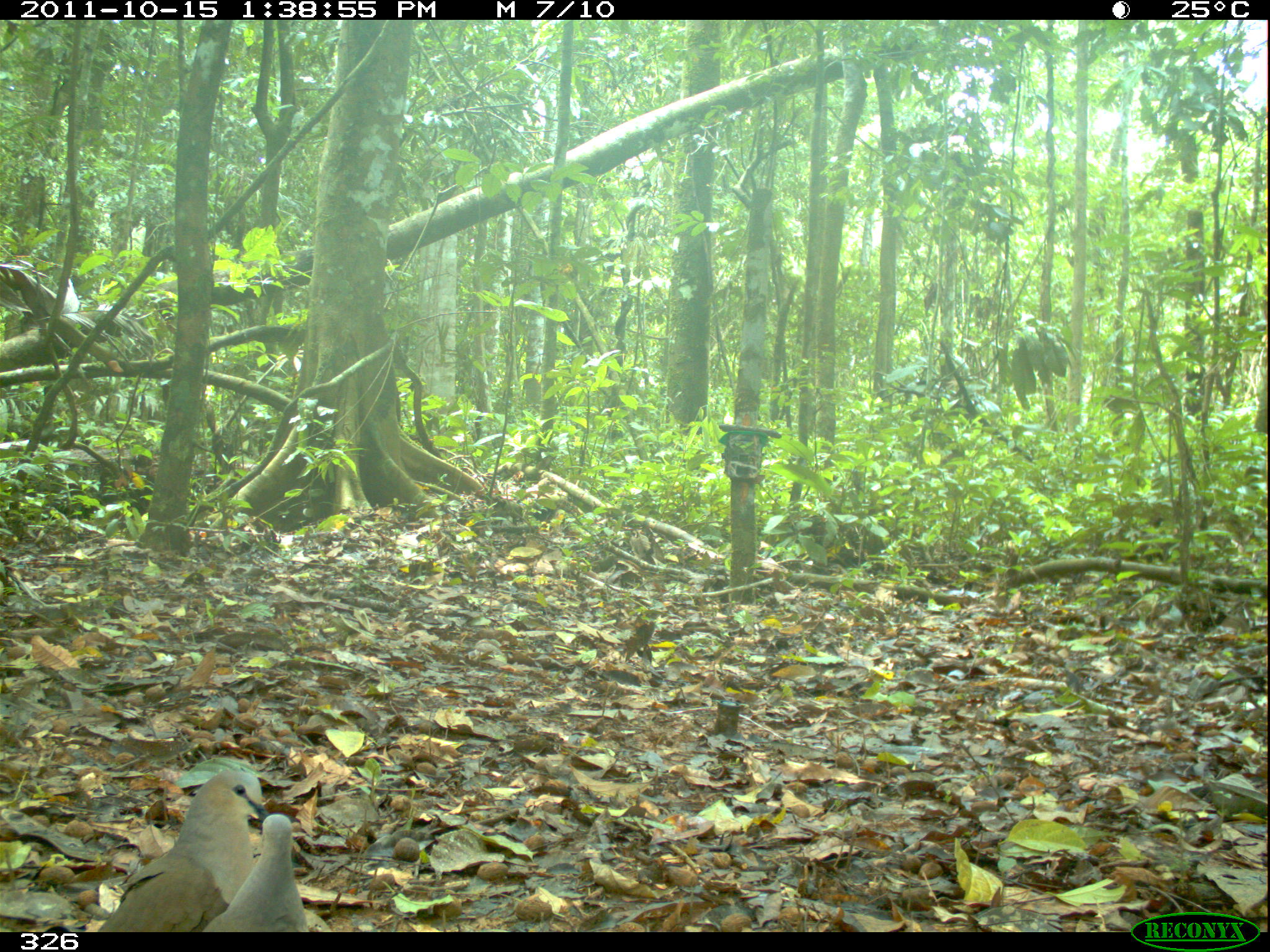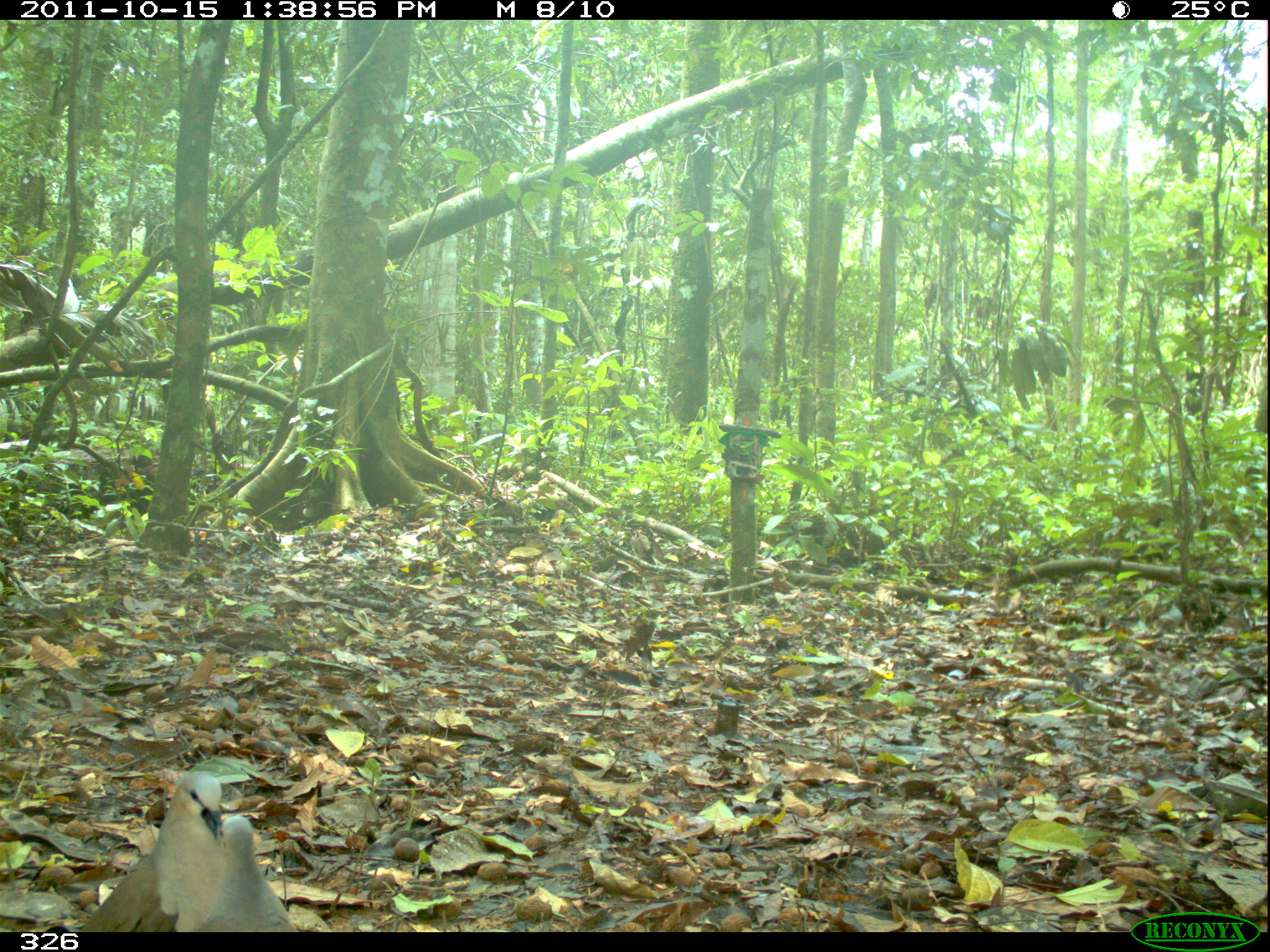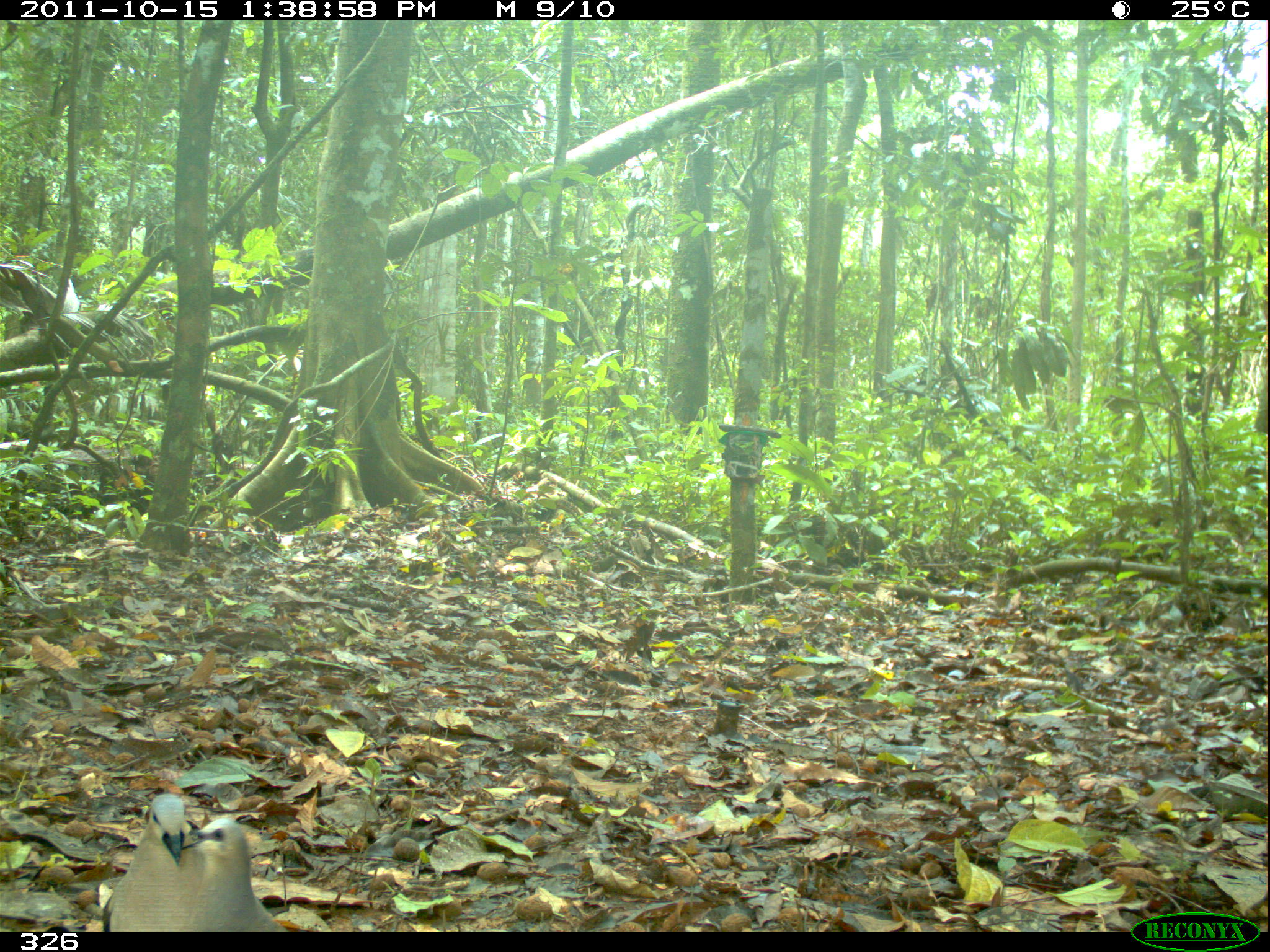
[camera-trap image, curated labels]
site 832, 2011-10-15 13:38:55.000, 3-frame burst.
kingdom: Animalia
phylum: Chordata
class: Aves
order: Columbiformes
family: Columbidae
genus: Leptotila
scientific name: Leptotila verreauxi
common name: white-tipped dove